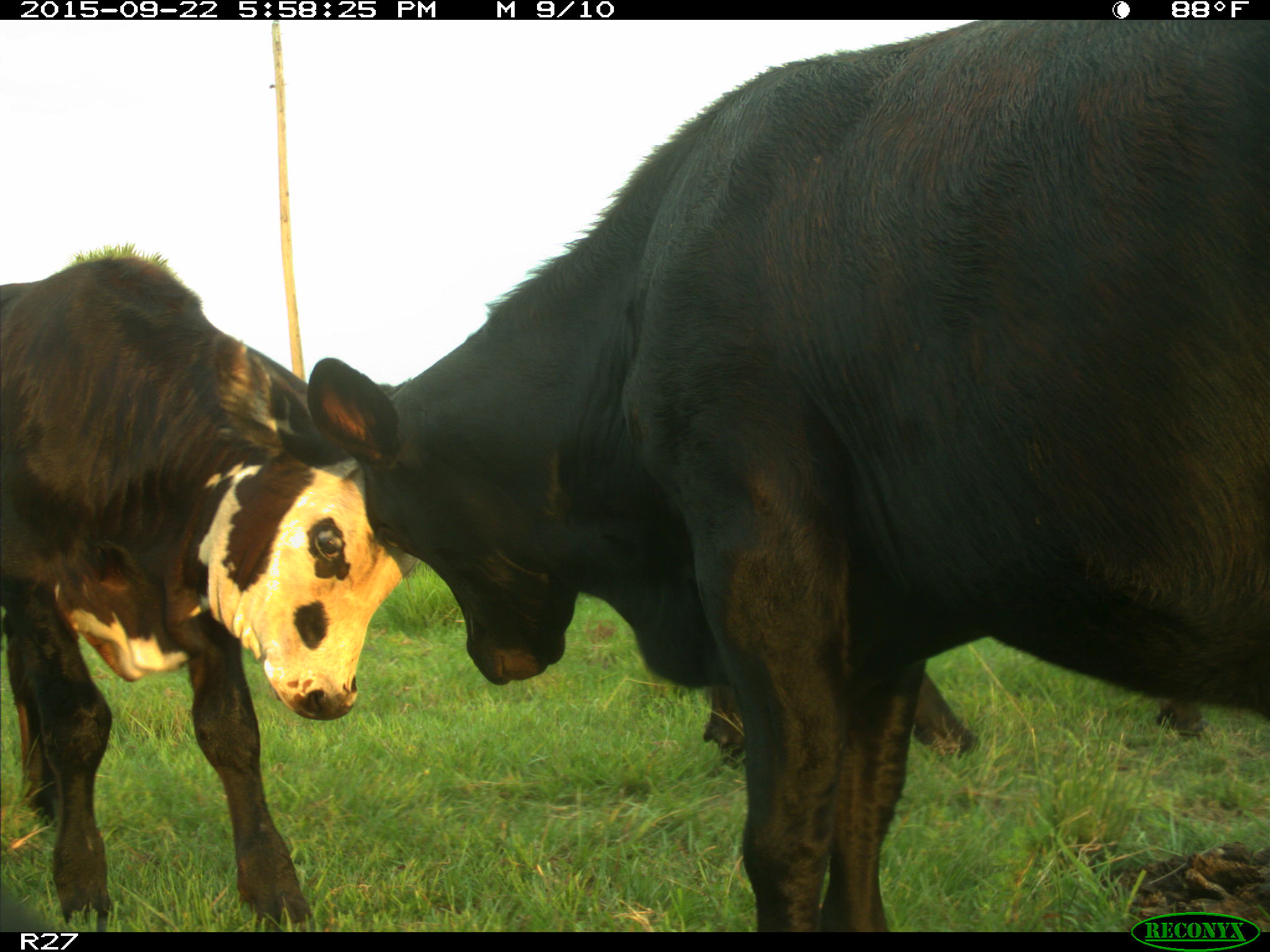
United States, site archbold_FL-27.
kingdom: Animalia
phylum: Chordata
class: Mammalia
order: Artiodactyla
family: Bovidae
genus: Bos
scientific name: Bos taurus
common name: domestic cow